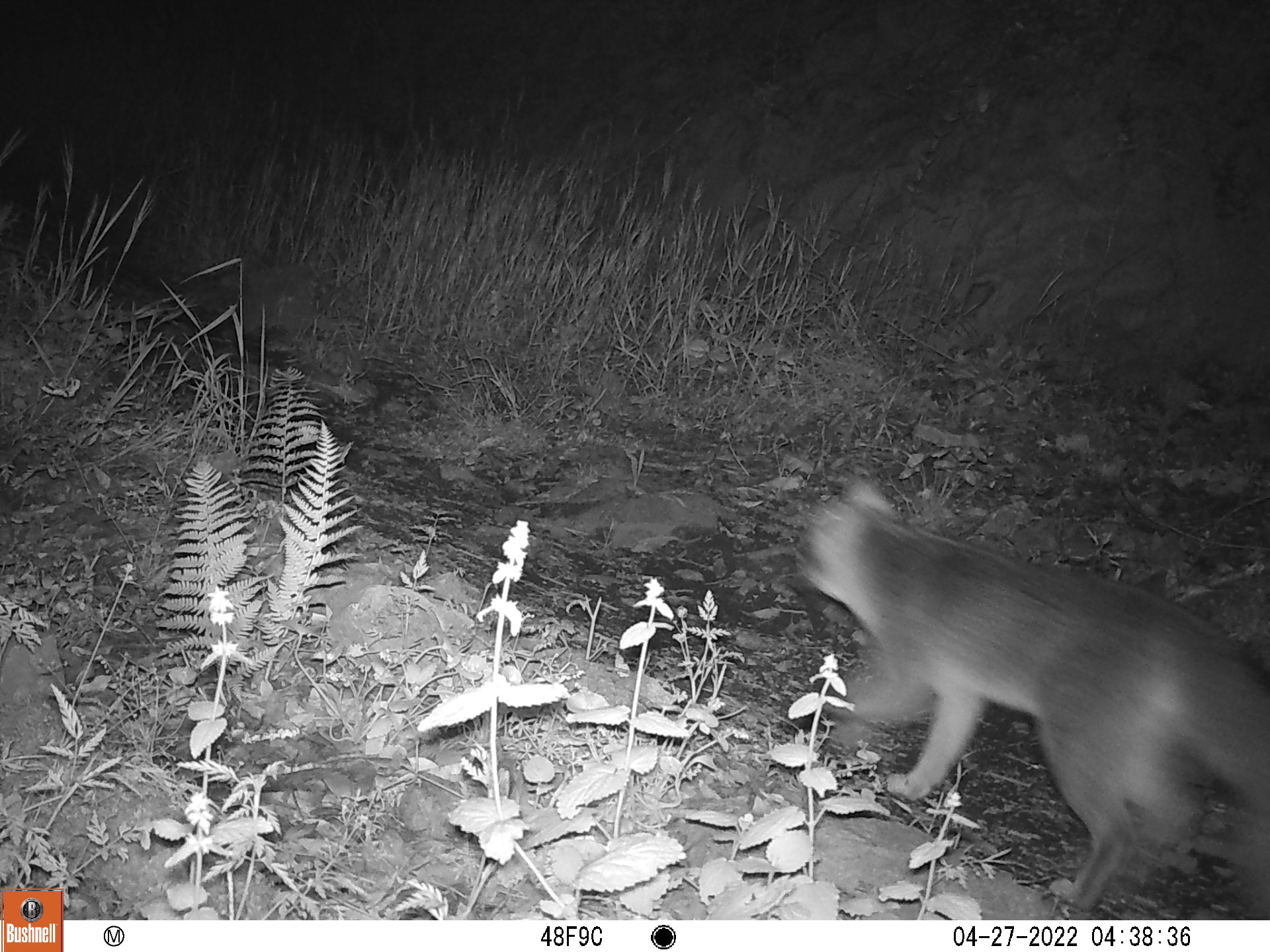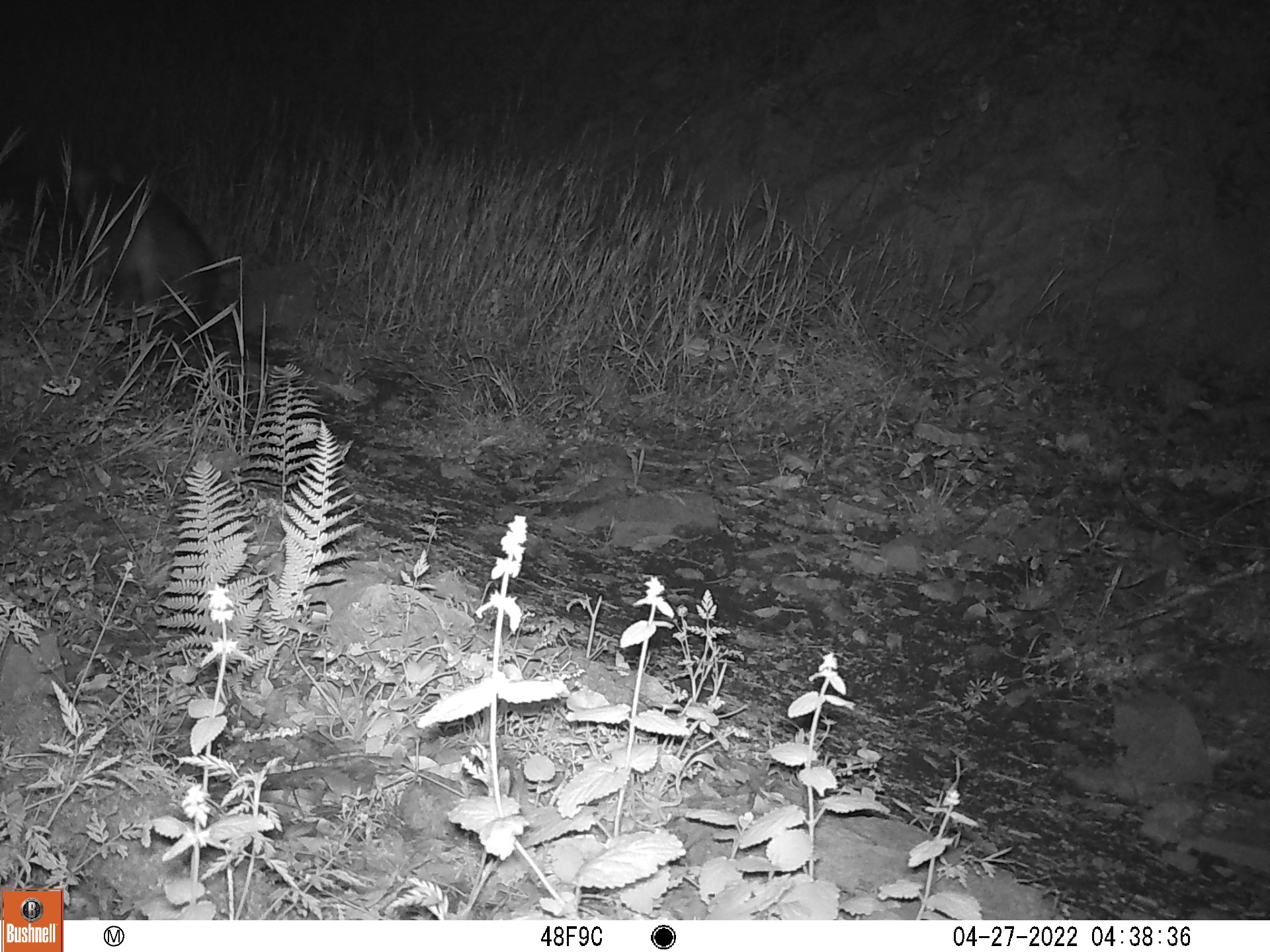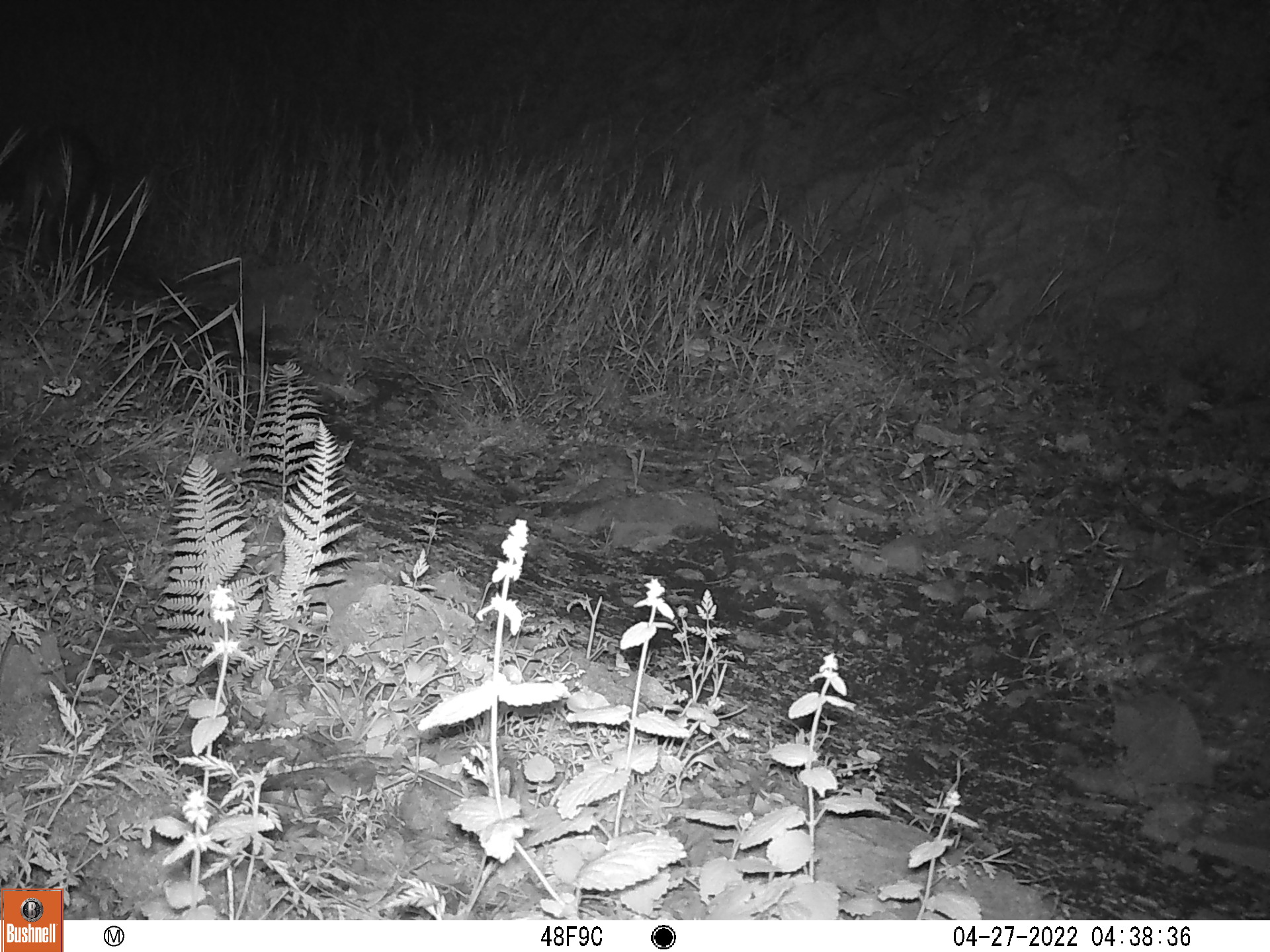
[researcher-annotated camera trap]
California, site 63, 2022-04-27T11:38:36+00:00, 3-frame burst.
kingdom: Animalia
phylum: Chordata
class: Mammalia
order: Carnivora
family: Canidae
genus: Urocyon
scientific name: Urocyon cinereoargenteus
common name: gray fox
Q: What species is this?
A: Gray fox (Urocyon cinereoargenteus).